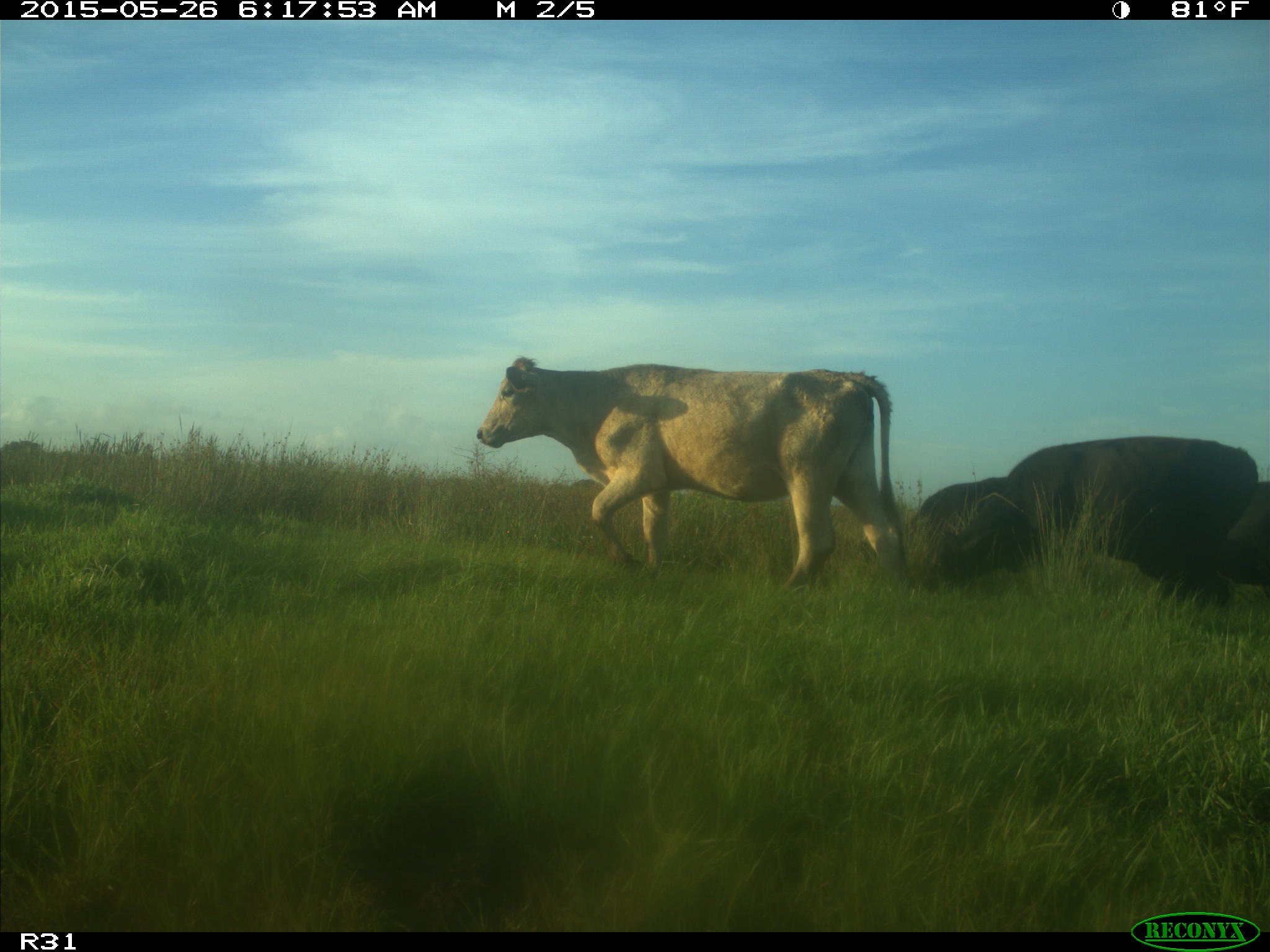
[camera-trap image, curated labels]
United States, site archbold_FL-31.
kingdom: Animalia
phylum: Chordata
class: Mammalia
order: Artiodactyla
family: Bovidae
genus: Bos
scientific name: Bos taurus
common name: domestic cow